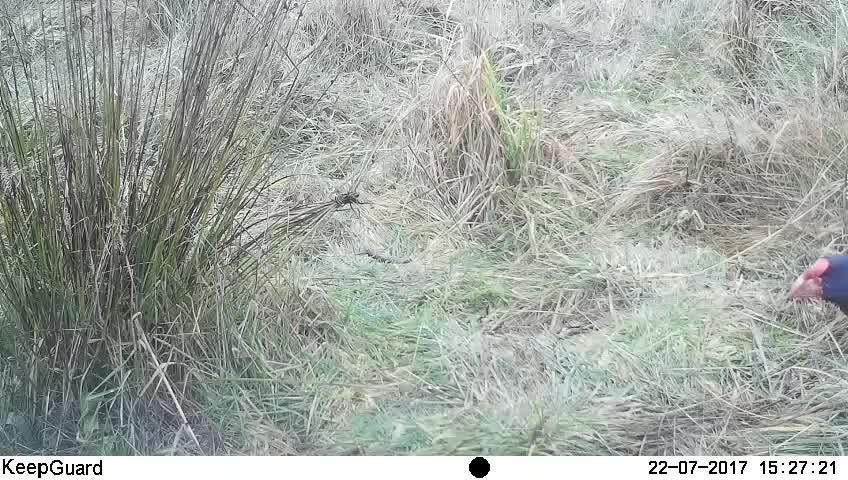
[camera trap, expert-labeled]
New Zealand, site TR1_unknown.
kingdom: Animalia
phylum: Chordata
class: Aves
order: Gruiformes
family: Rallidae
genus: Porphyrio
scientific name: Porphyrio mantelli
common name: takahe